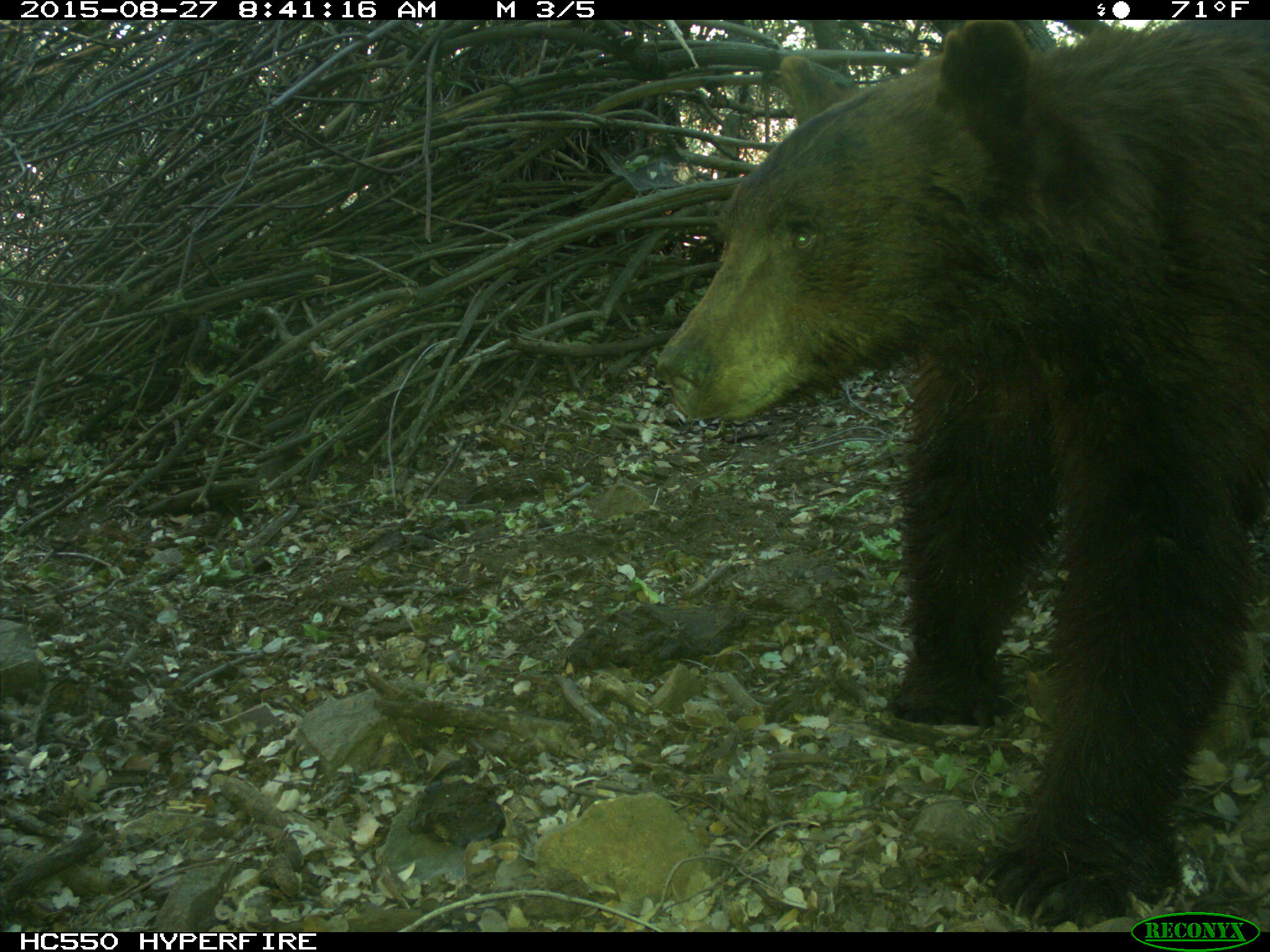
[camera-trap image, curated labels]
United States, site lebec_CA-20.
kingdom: Animalia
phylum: Chordata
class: Mammalia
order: Carnivora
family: Ursidae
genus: Ursus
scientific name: Ursus americanus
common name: american black bear